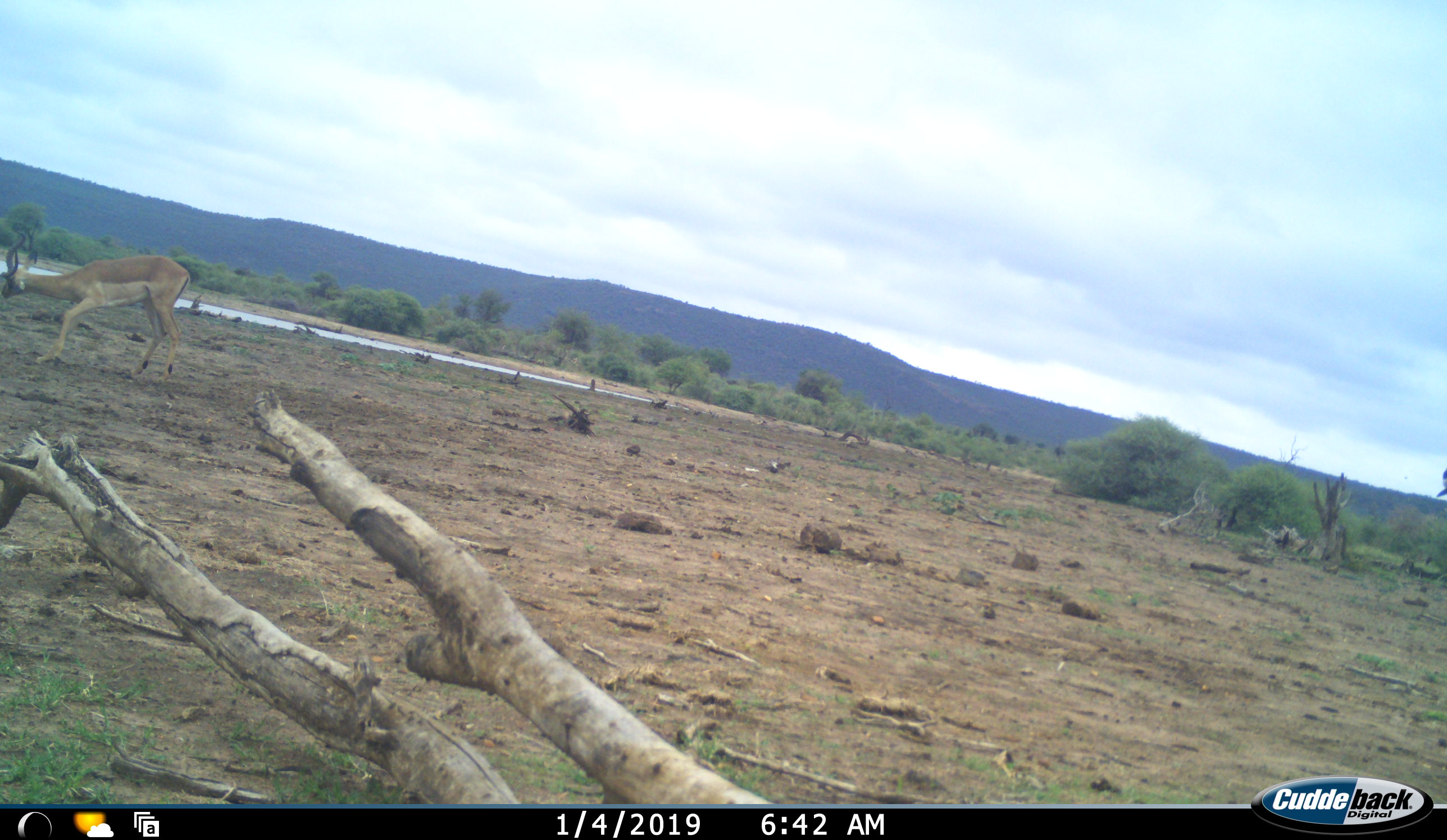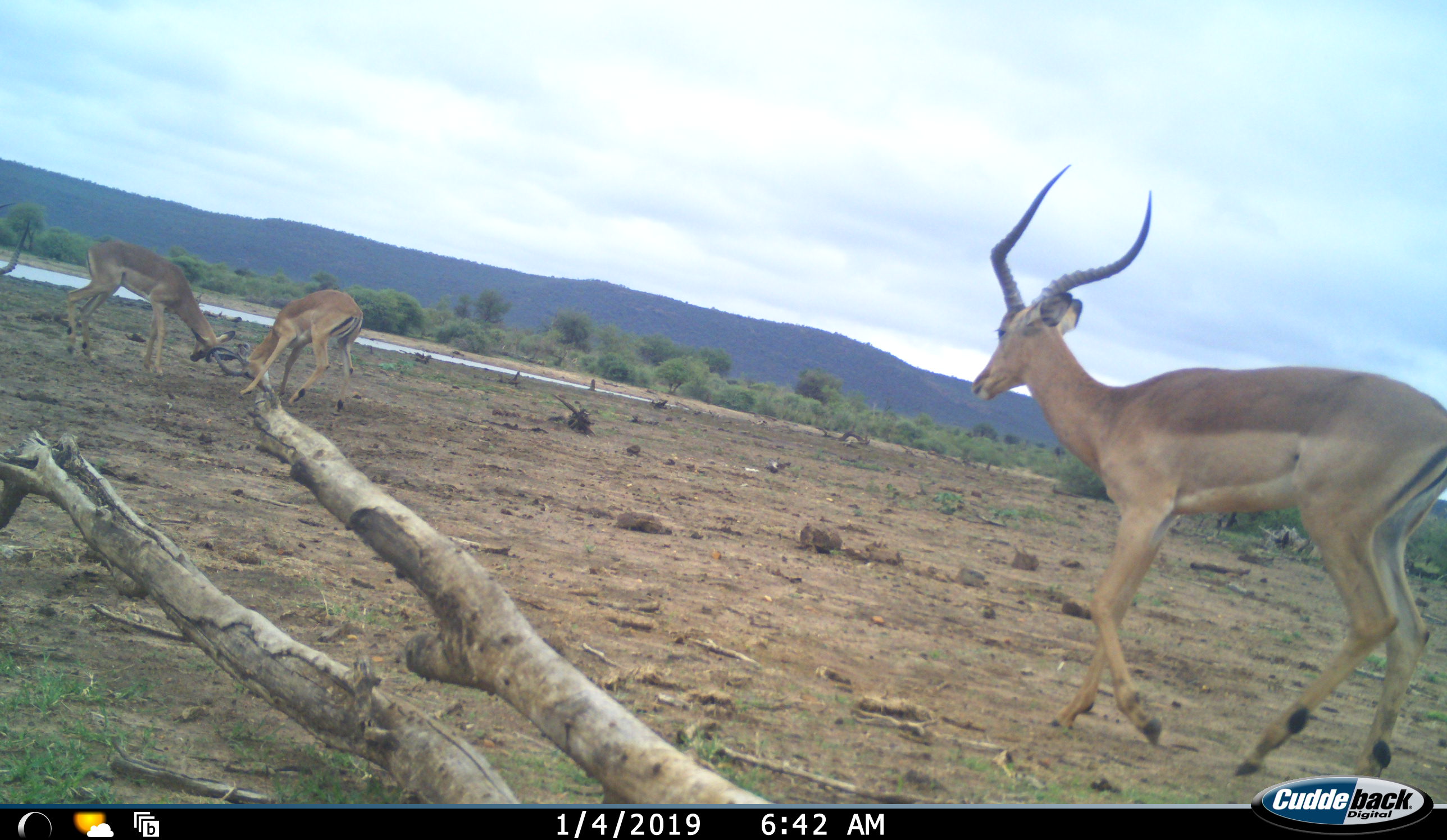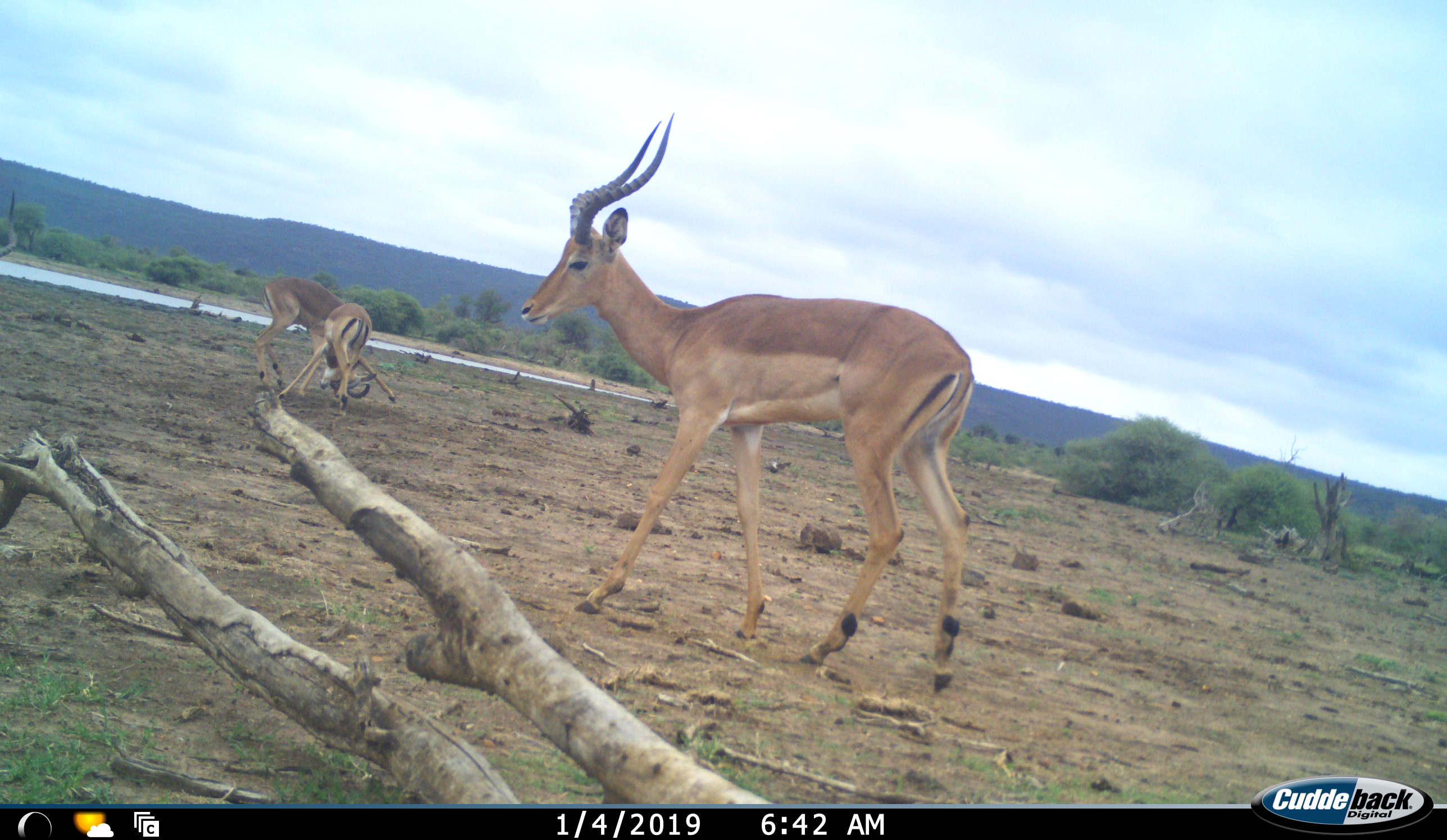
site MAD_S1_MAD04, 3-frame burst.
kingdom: Animalia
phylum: Chordata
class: Mammalia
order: Artiodactyla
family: Bovidae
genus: Aepyceros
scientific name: Aepyceros melampus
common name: impala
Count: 4.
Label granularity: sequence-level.